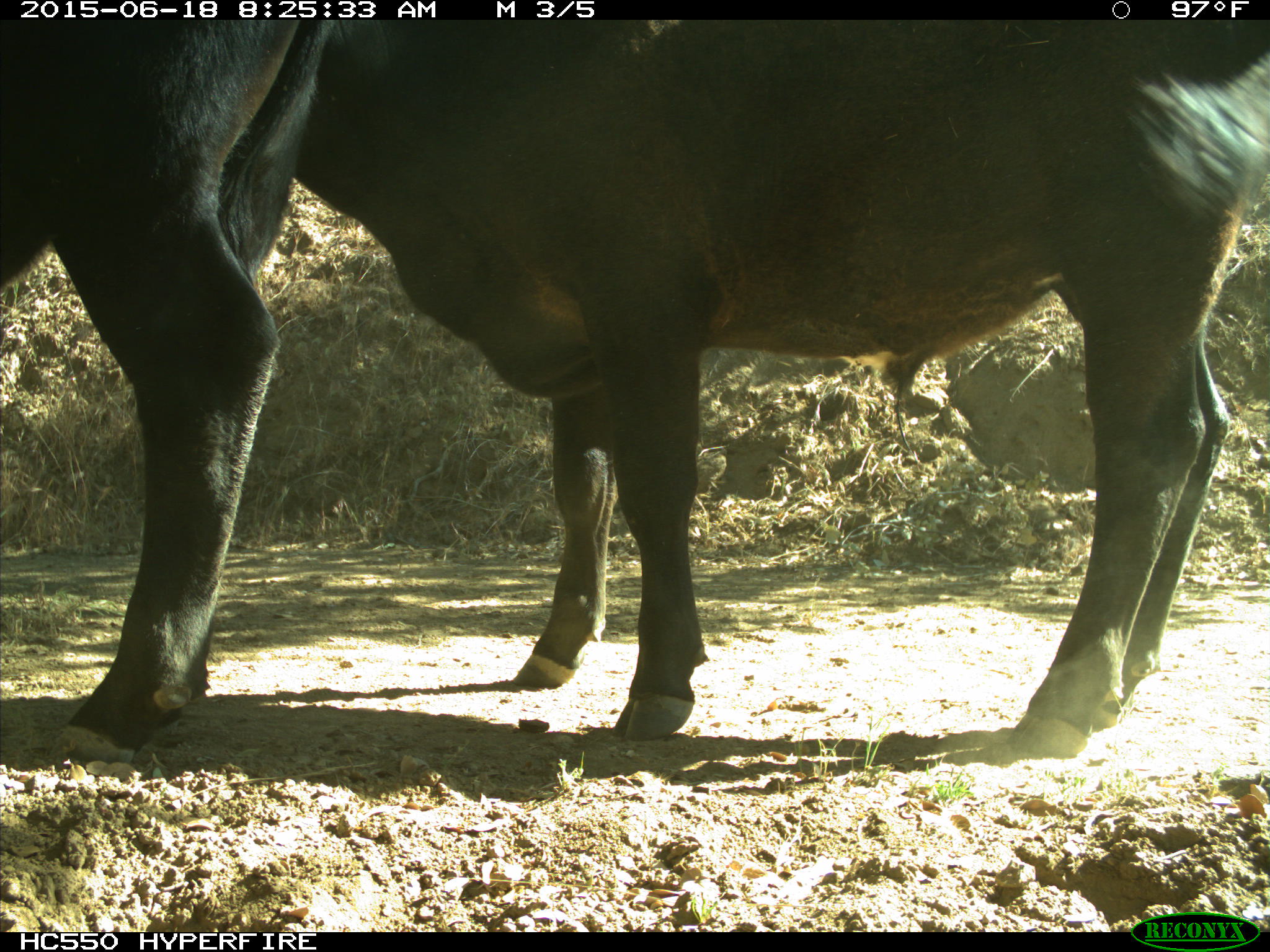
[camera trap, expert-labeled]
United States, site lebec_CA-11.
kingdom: Animalia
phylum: Chordata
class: Mammalia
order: Artiodactyla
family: Bovidae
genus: Bos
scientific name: Bos taurus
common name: domestic cow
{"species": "Bos taurus (domestic cow)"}